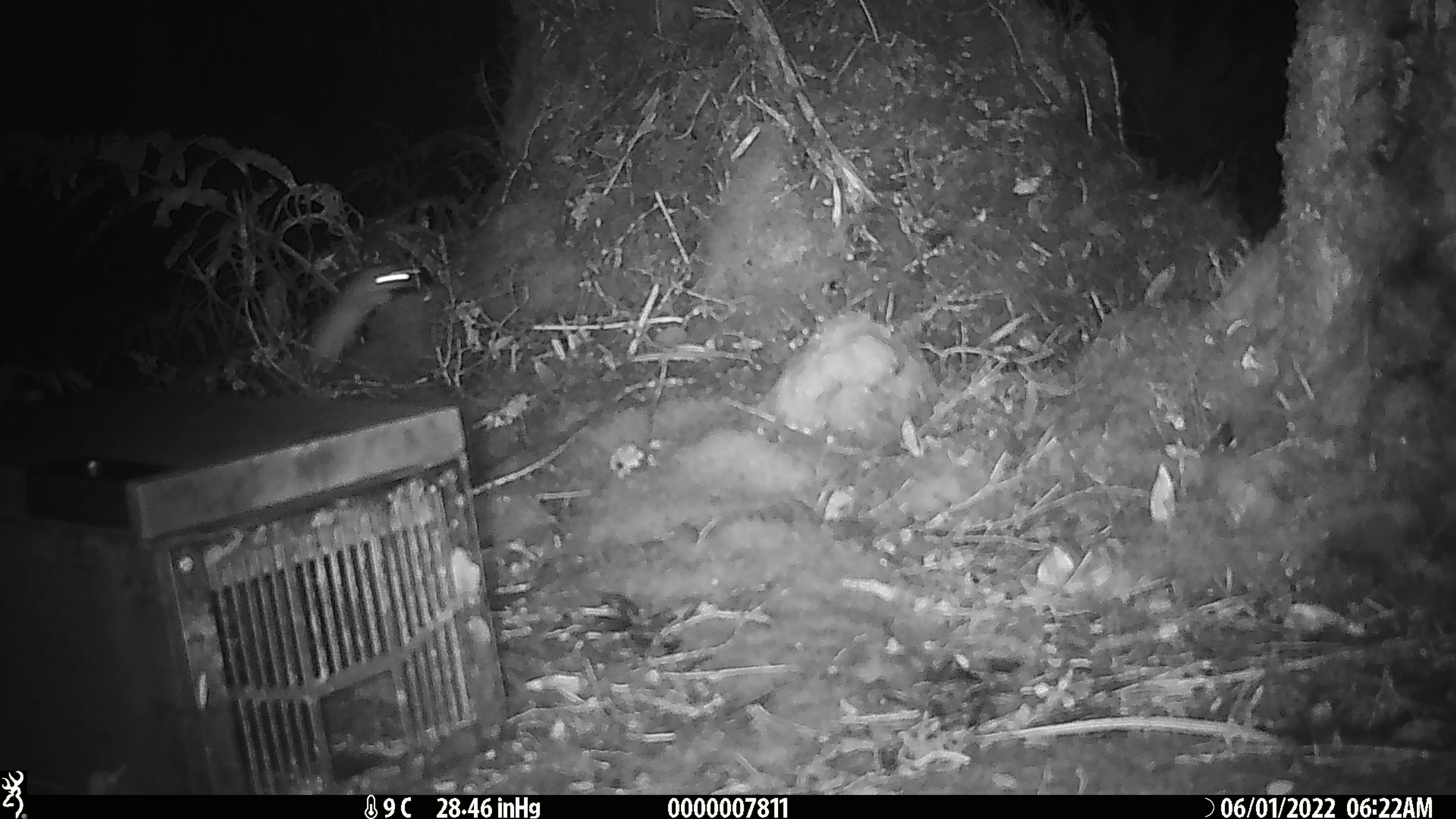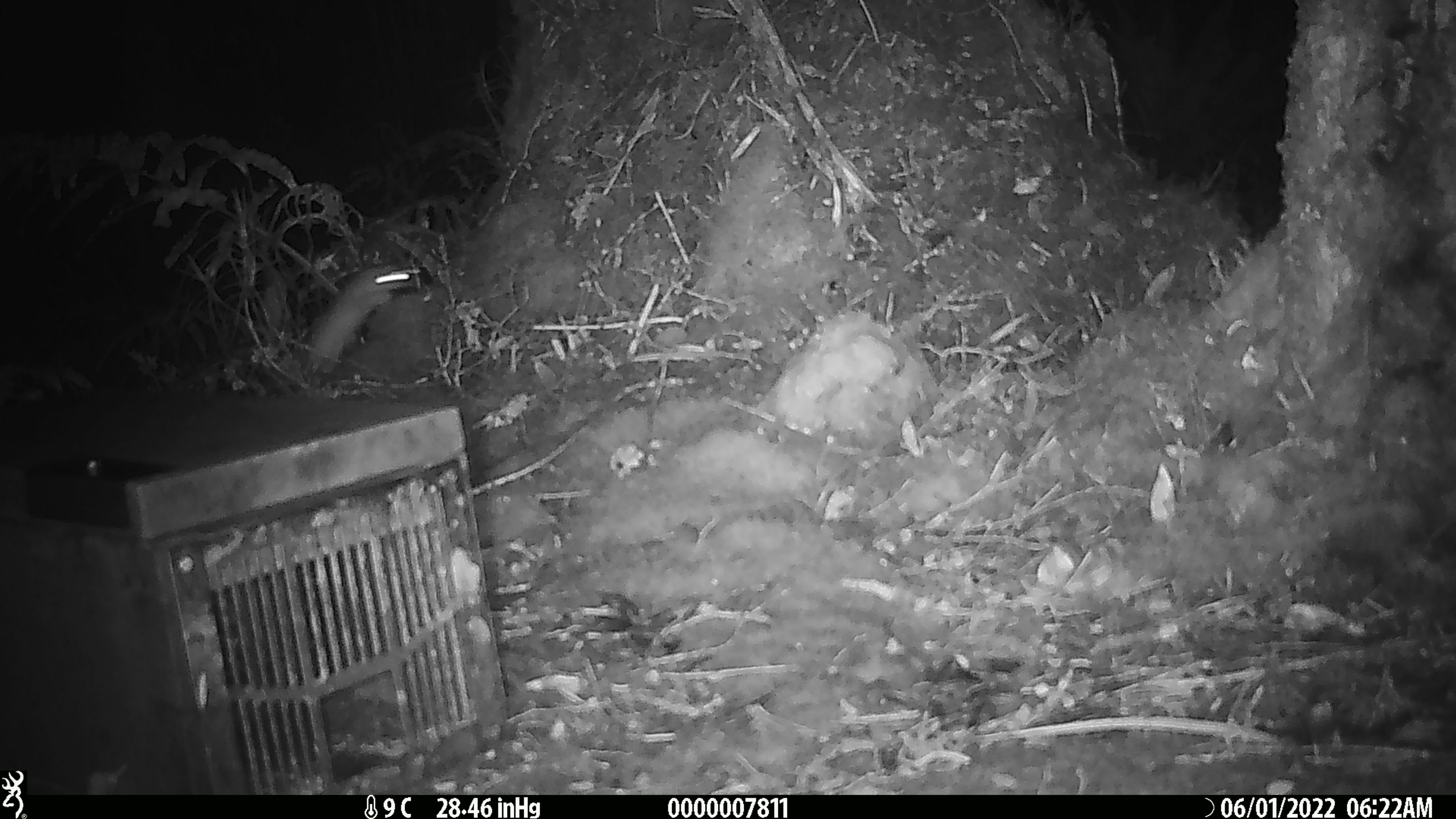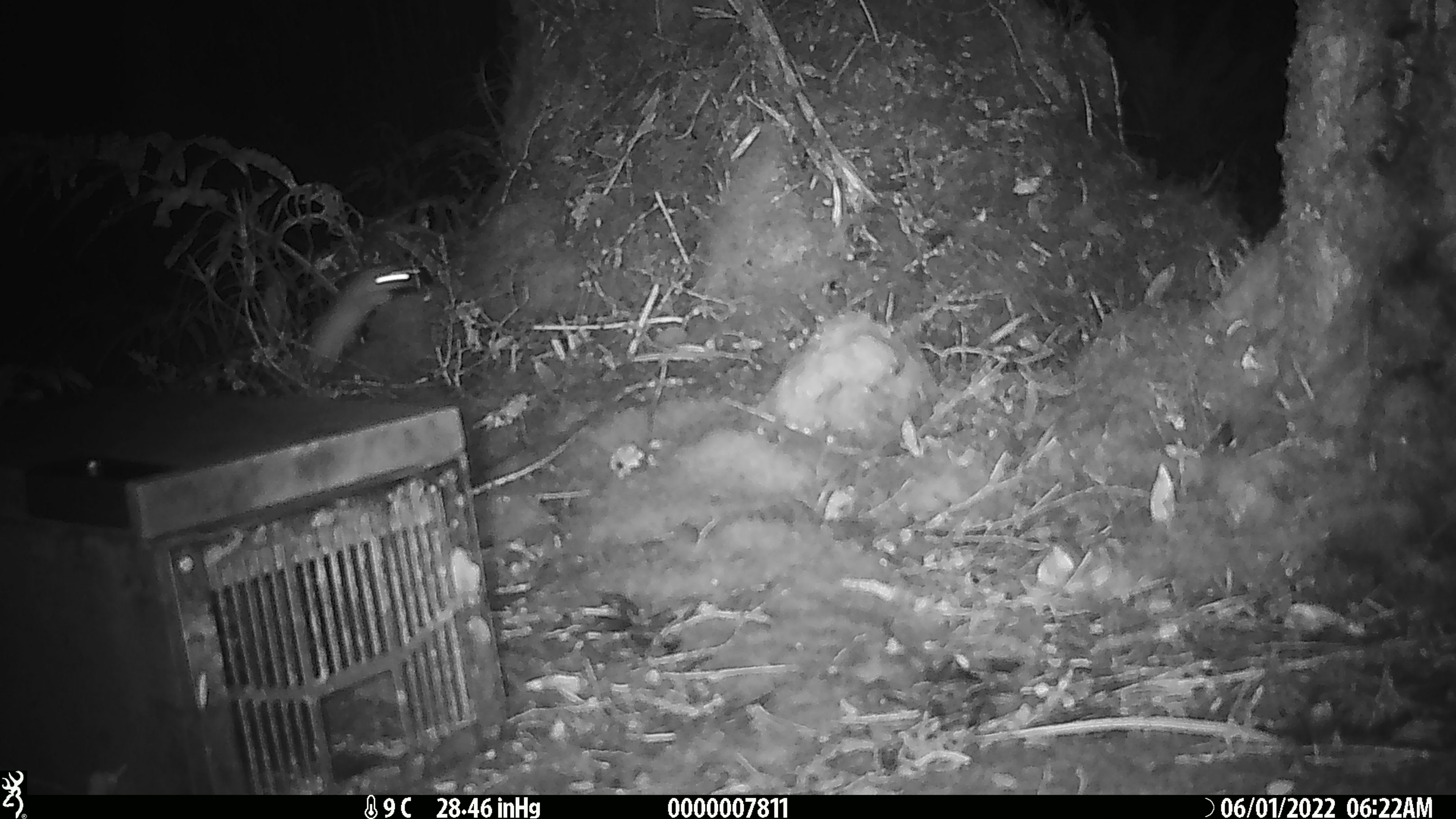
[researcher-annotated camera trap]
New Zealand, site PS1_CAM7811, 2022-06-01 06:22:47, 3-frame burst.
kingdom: Animalia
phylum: Chordata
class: Mammalia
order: Carnivora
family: Mustelidae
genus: Mustela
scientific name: Mustela erminea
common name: stoat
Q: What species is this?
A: Stoat (Mustela erminea).